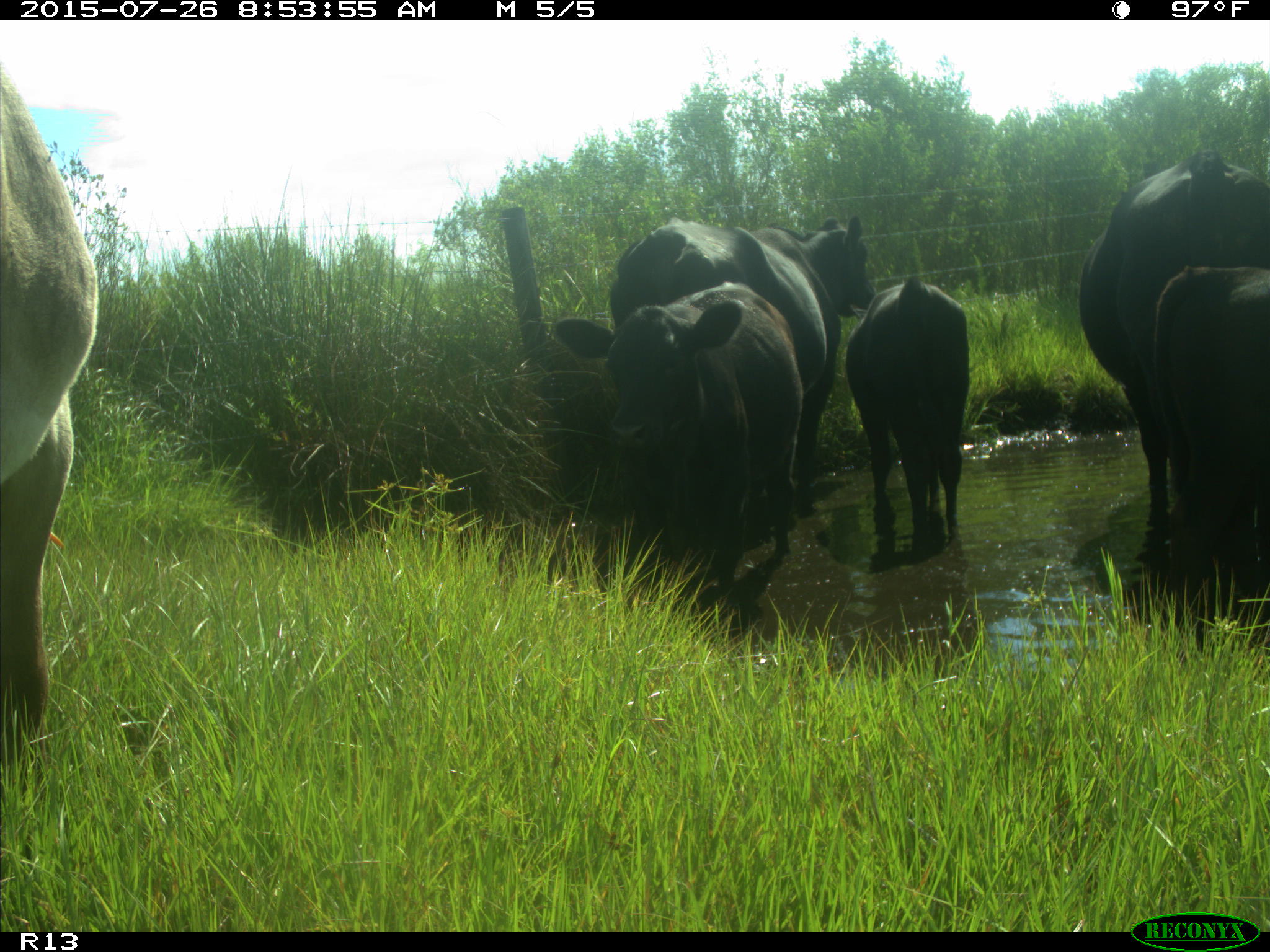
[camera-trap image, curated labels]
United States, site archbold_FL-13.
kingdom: Animalia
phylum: Chordata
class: Mammalia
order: Artiodactyla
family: Bovidae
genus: Bos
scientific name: Bos taurus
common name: domestic cow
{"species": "Bos taurus (domestic cow)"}